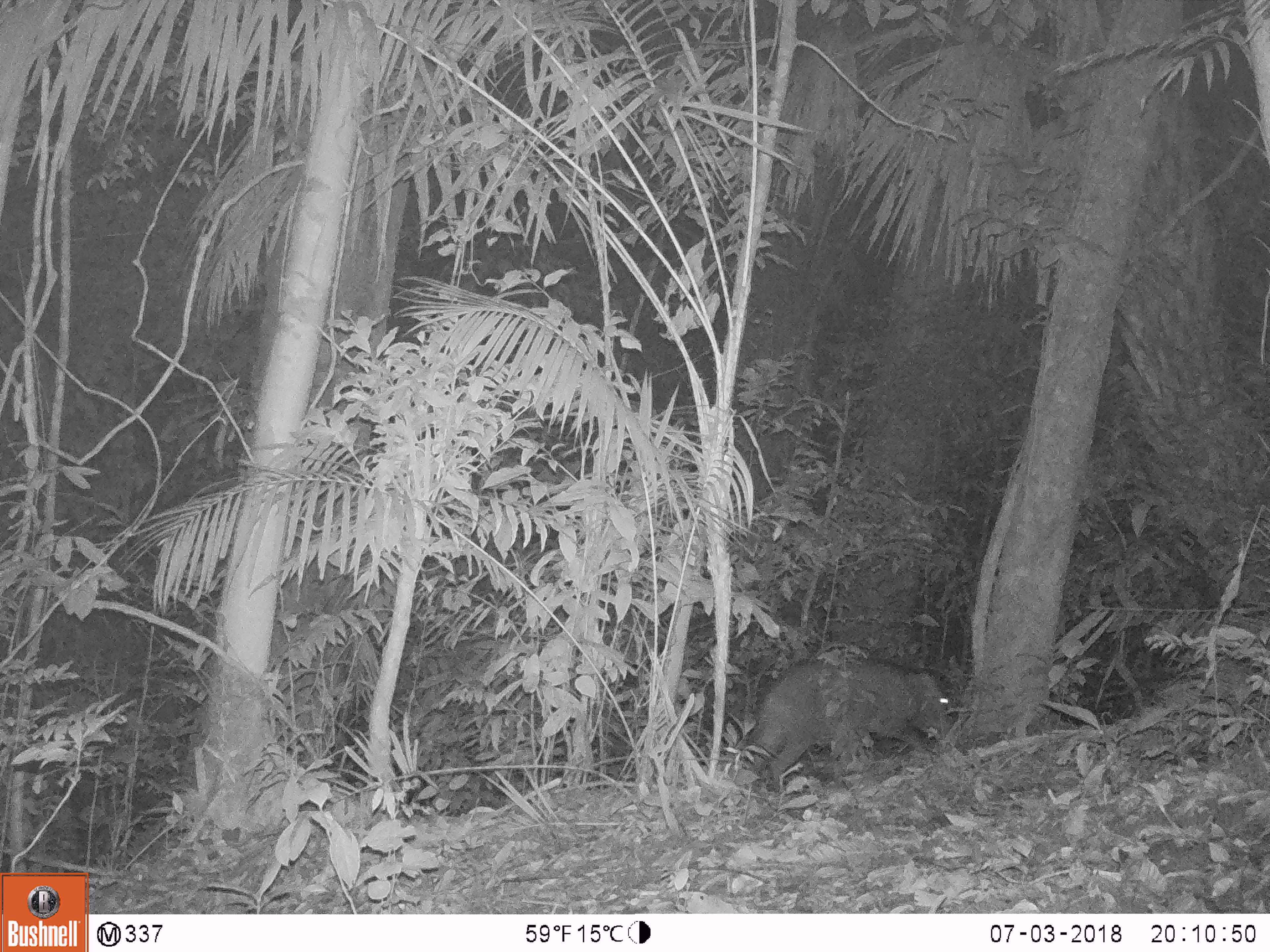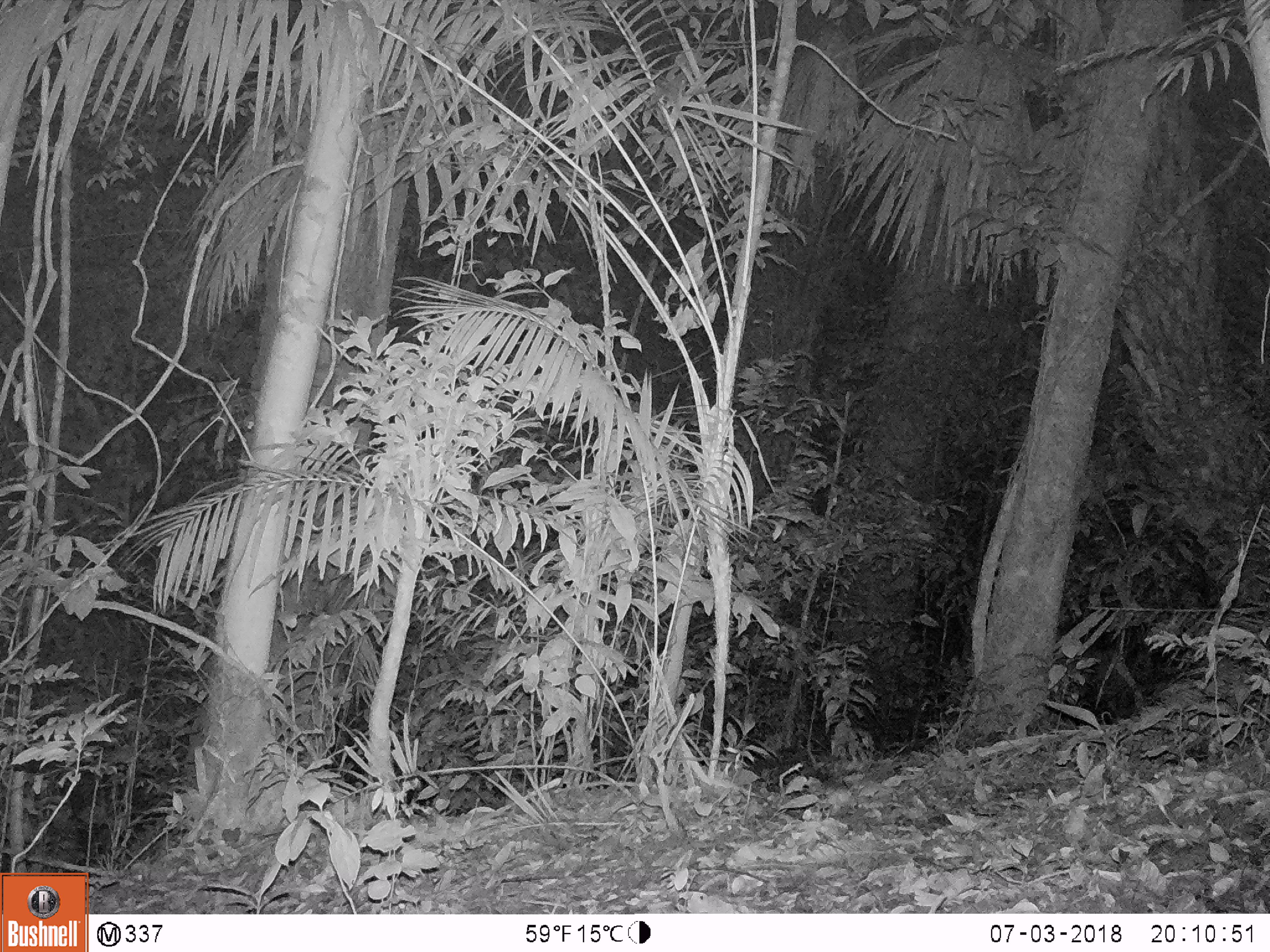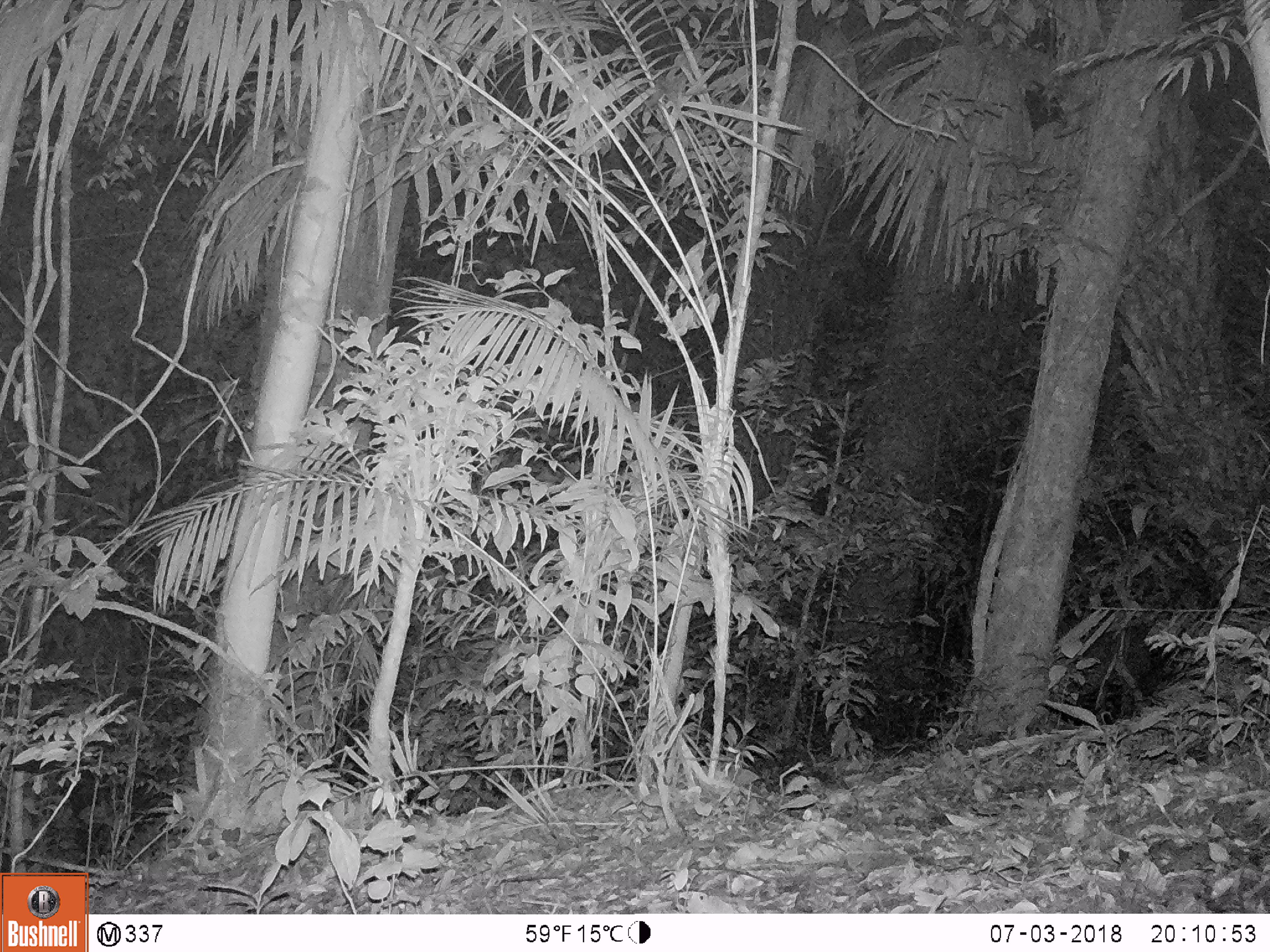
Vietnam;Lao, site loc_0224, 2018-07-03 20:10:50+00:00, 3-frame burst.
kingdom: Animalia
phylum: Chordata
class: Mammalia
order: Artiodactyla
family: Suidae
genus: Sus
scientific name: Sus scrofa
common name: eurasian wild pig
Eurasian wild pig (Sus scrofa). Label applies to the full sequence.